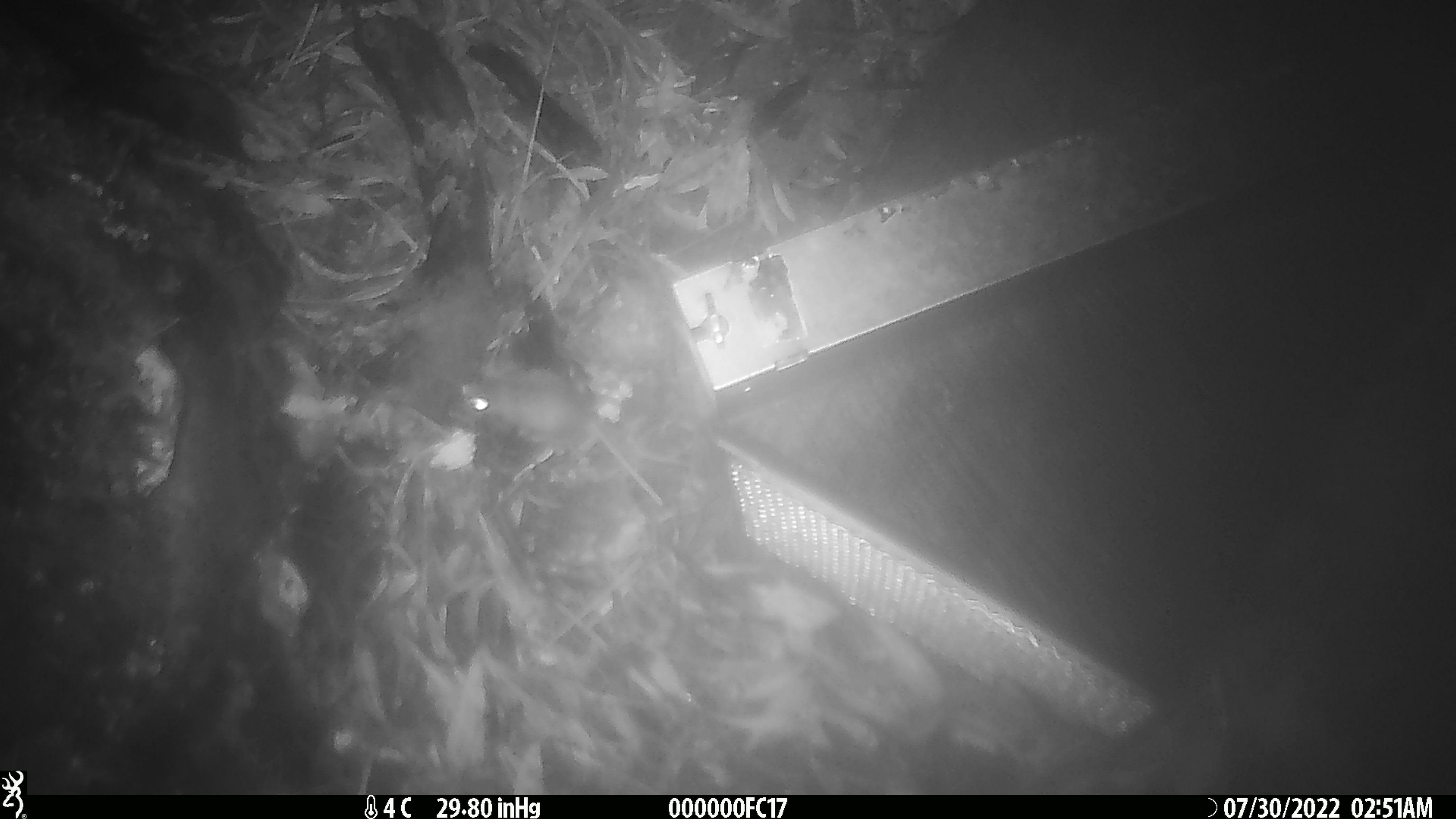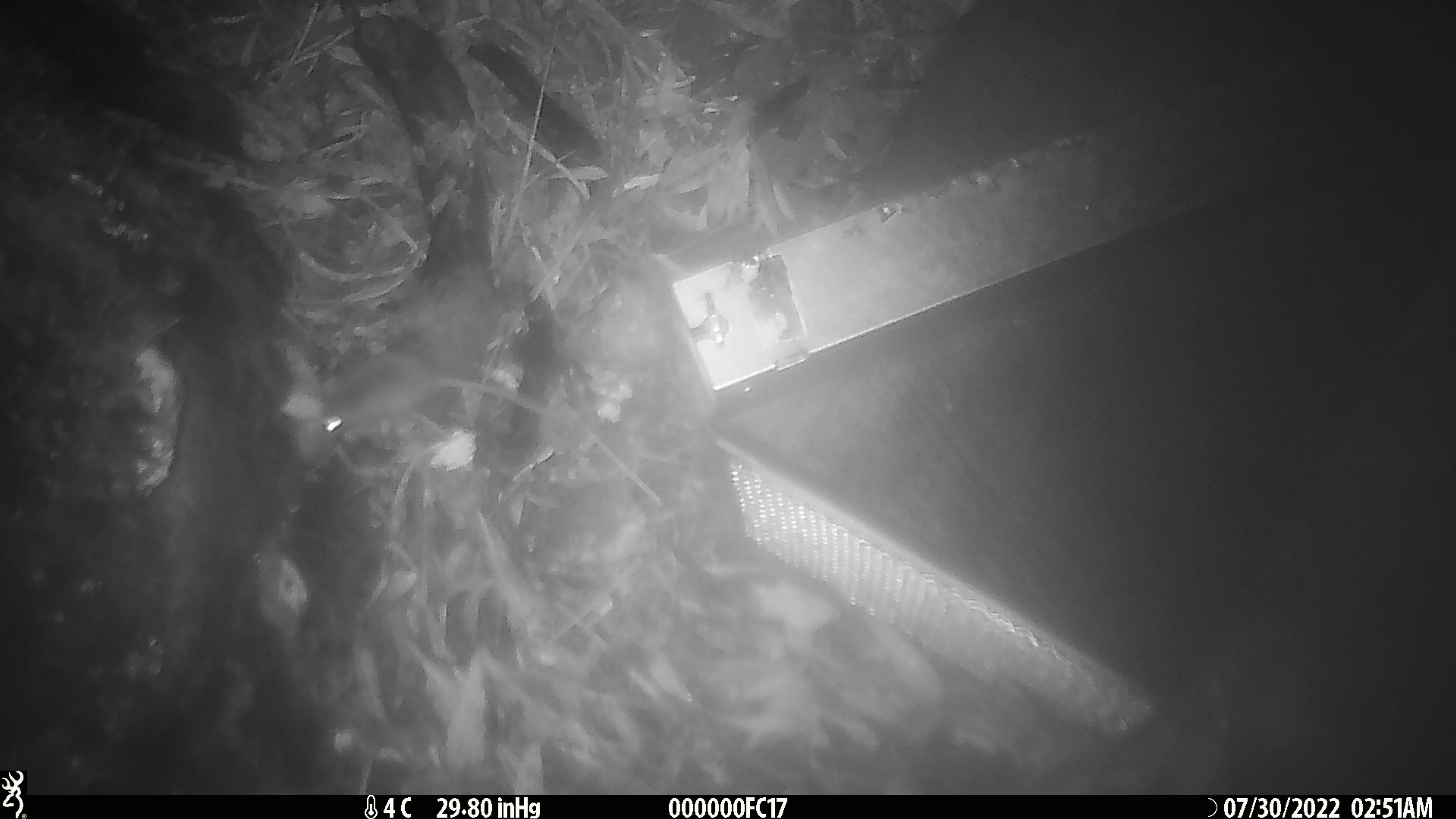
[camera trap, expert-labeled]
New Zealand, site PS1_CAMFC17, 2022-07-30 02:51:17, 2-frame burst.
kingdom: Animalia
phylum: Chordata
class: Mammalia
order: Rodentia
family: Muridae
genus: Mus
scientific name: Mus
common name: mouse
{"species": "mouse (Mus)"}